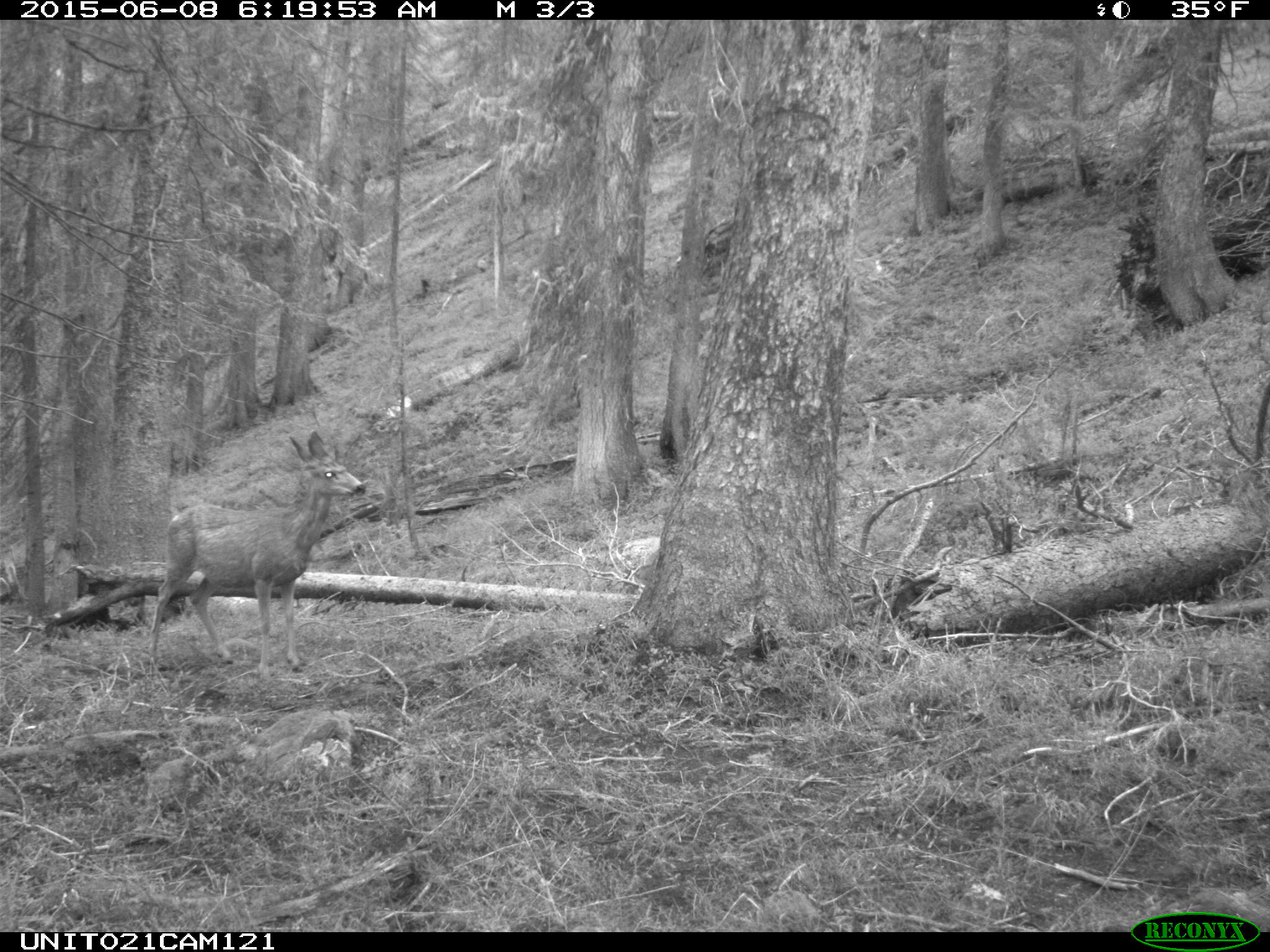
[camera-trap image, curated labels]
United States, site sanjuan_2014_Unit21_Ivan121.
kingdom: Animalia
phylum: Chordata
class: Mammalia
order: Artiodactyla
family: Cervidae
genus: Odocoileus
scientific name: Odocoileus hemionus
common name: mule deer